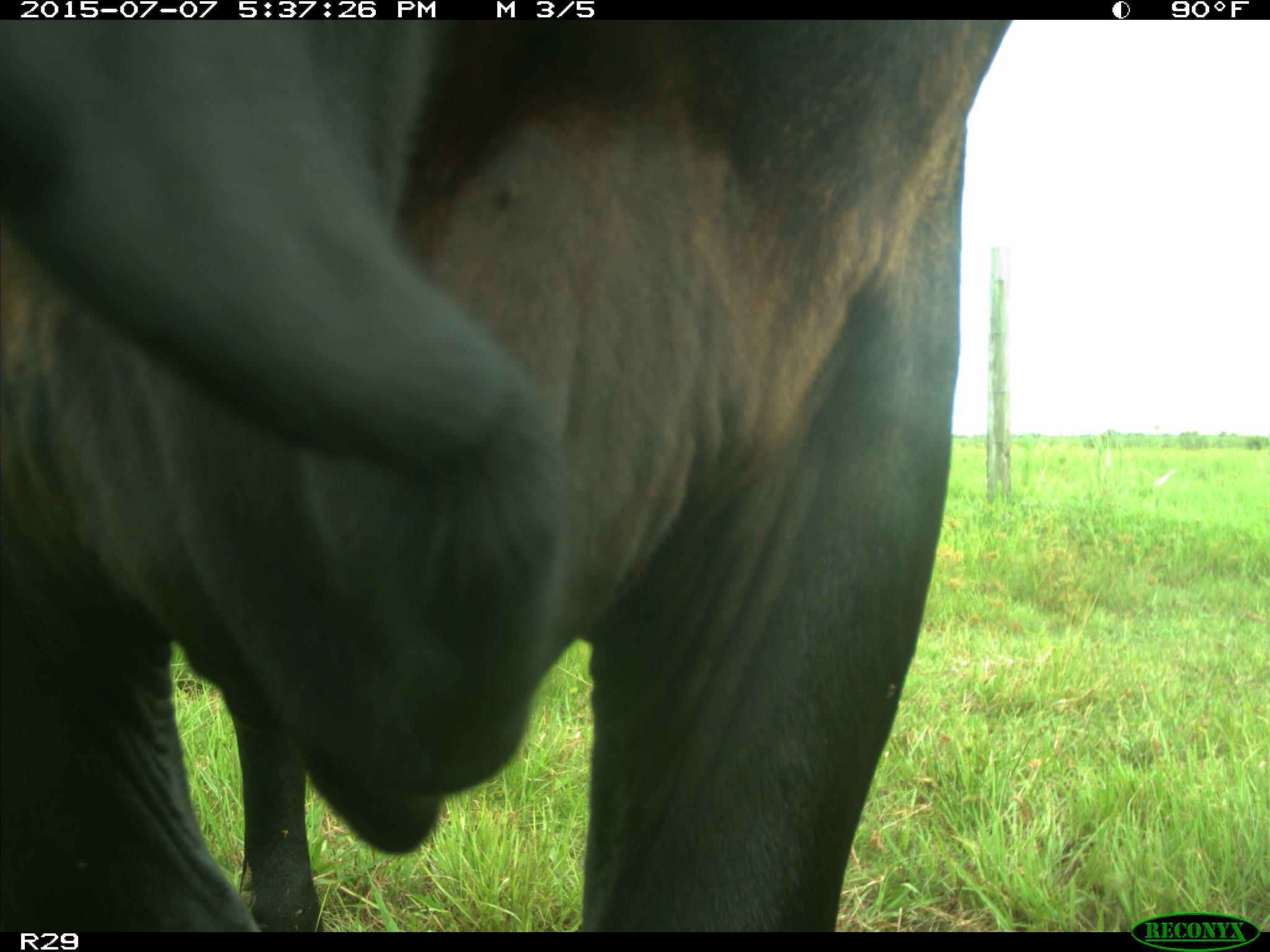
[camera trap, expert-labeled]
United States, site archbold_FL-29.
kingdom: Animalia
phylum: Chordata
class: Mammalia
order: Artiodactyla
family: Bovidae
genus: Bos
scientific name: Bos taurus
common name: domestic cow